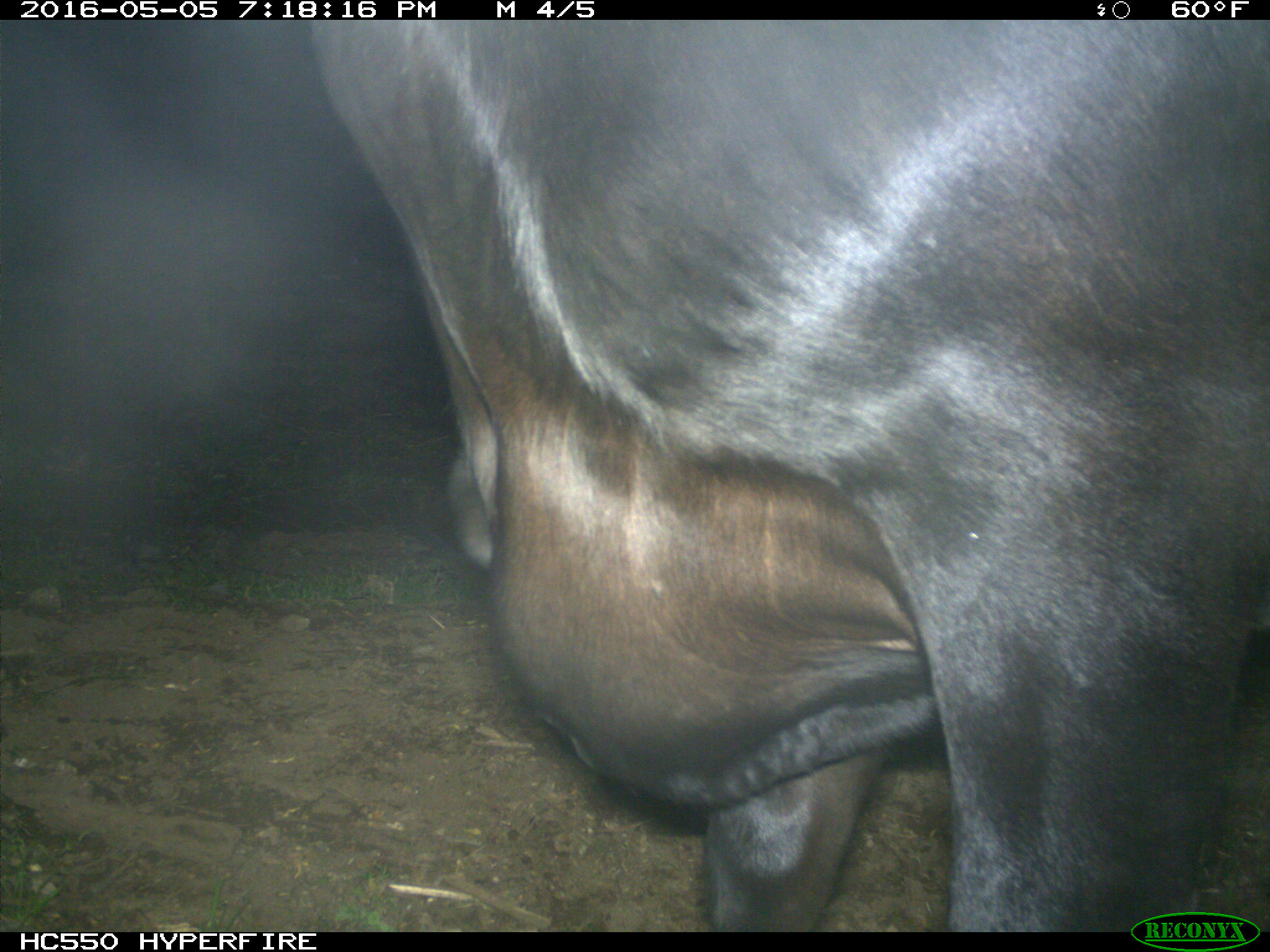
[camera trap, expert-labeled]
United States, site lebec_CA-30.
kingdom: Animalia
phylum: Chordata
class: Mammalia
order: Artiodactyla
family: Bovidae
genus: Bos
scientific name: Bos taurus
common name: domestic cow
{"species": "Bos taurus (domestic cow)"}